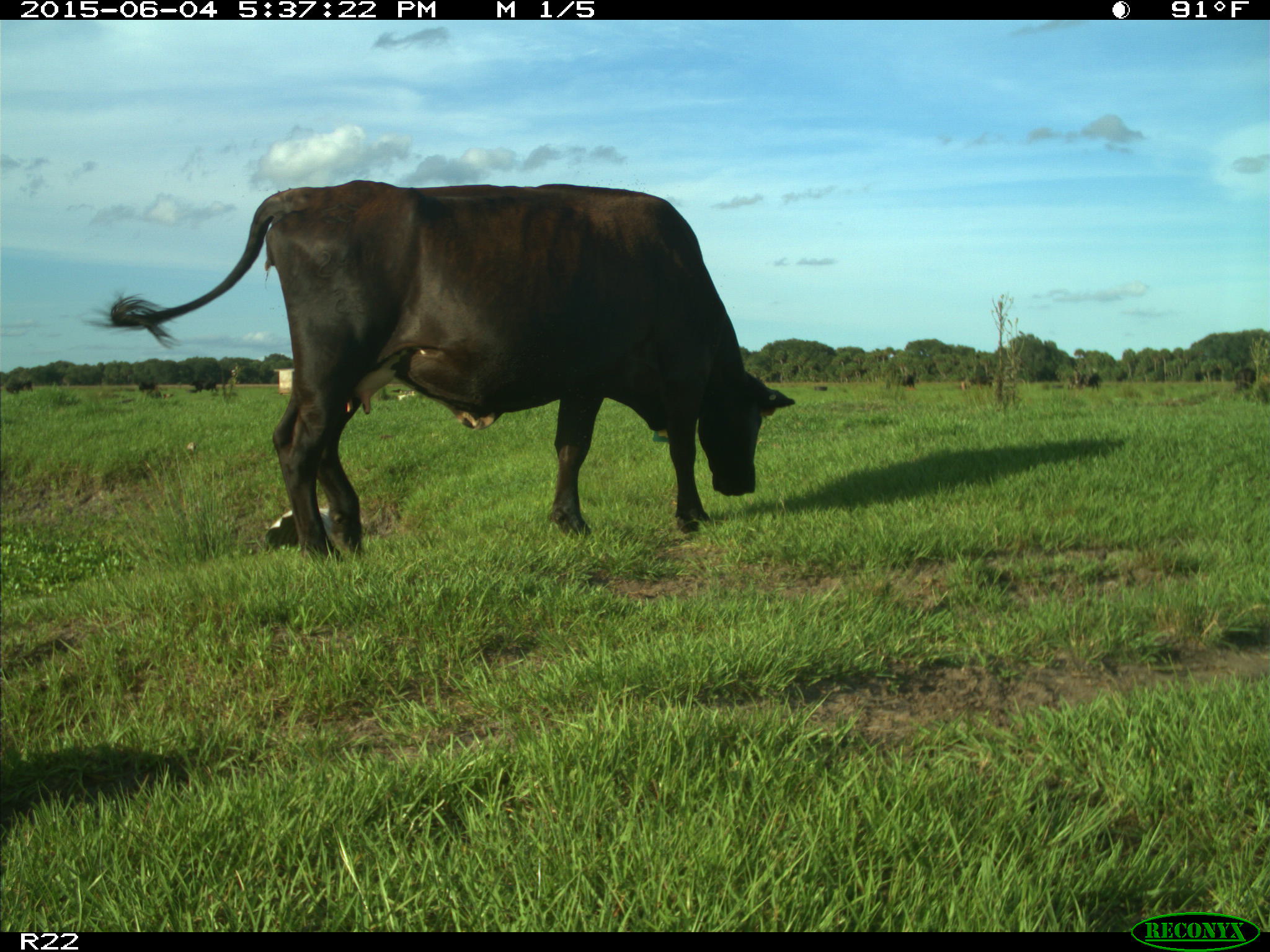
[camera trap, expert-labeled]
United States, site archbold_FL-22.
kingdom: Animalia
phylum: Chordata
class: Mammalia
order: Artiodactyla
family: Bovidae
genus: Bos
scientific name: Bos taurus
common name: domestic cow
Bos taurus (domestic cow).